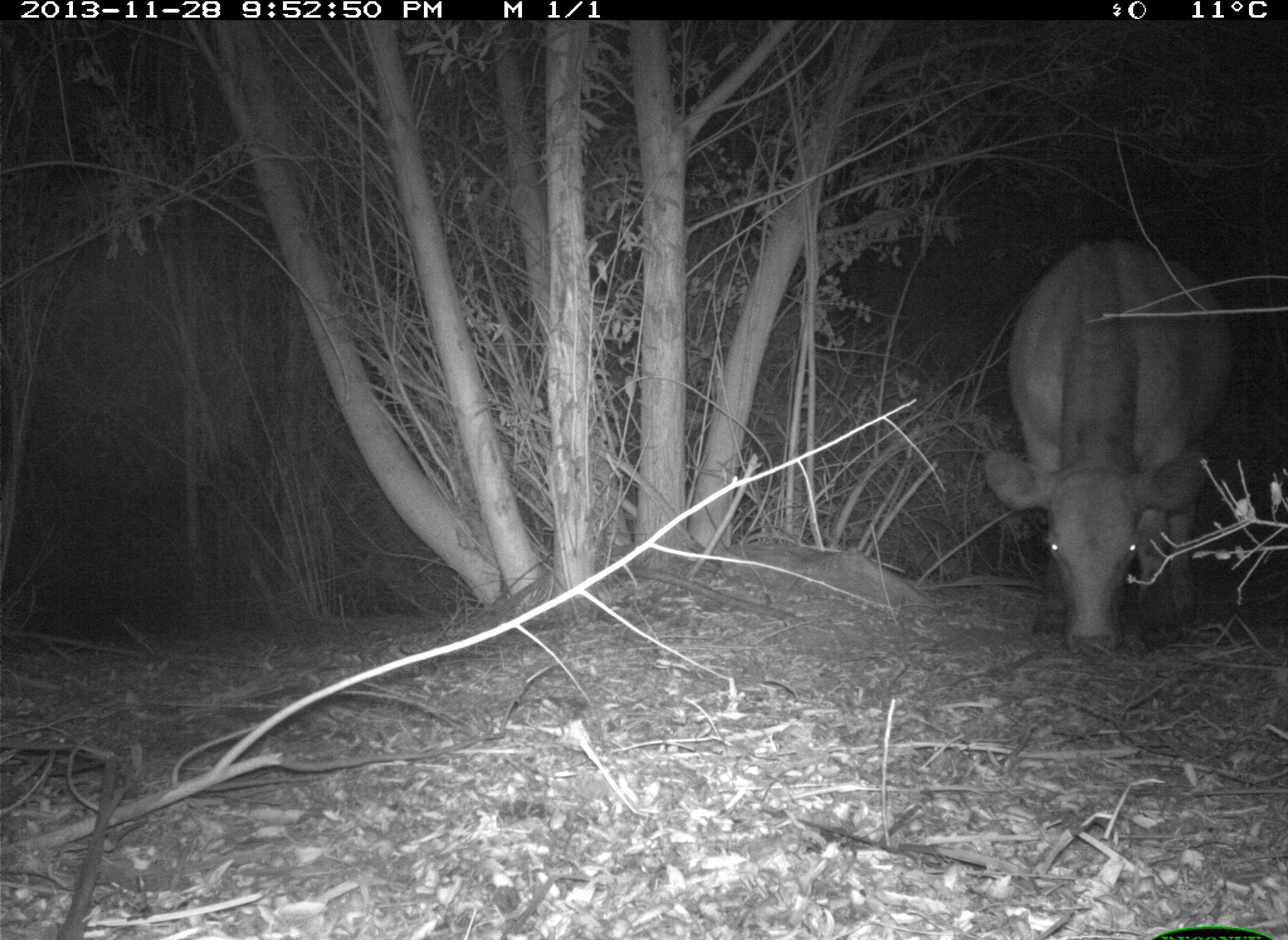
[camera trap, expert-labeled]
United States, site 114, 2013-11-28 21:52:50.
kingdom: Animalia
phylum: Chordata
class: Mammalia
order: Artiodactyla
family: Bovidae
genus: Bos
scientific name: Bos taurus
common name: cow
Cow (Bos taurus).